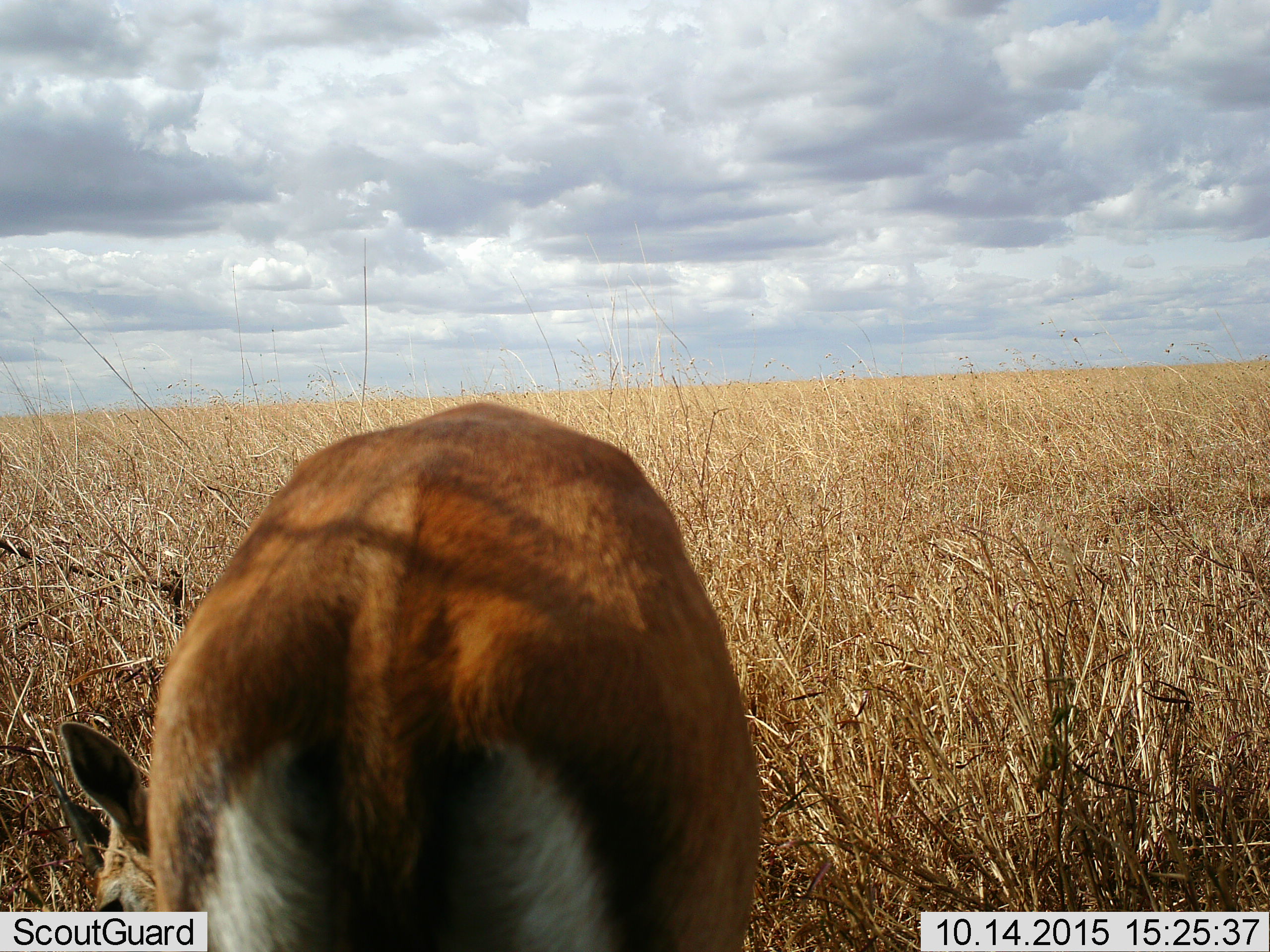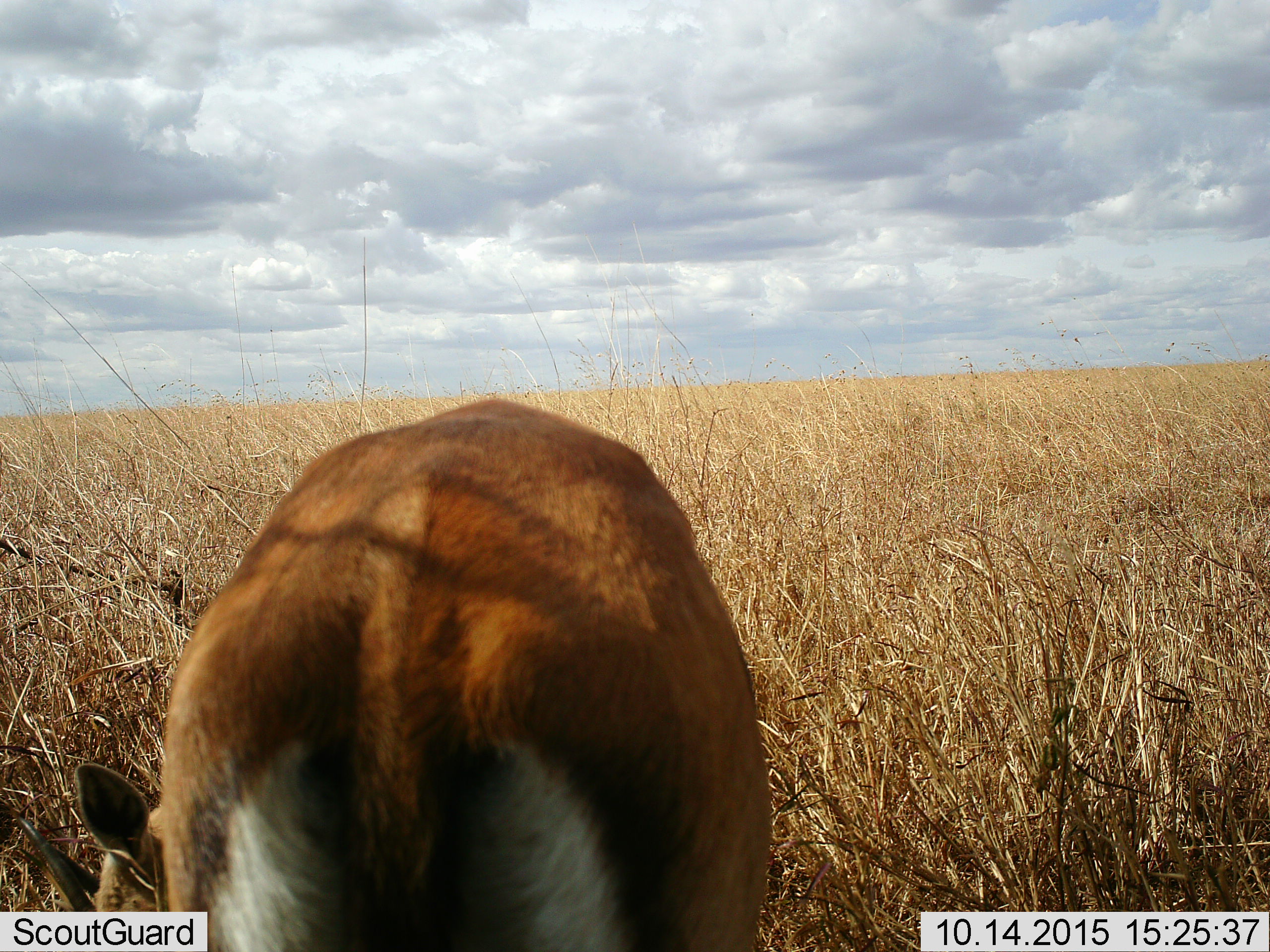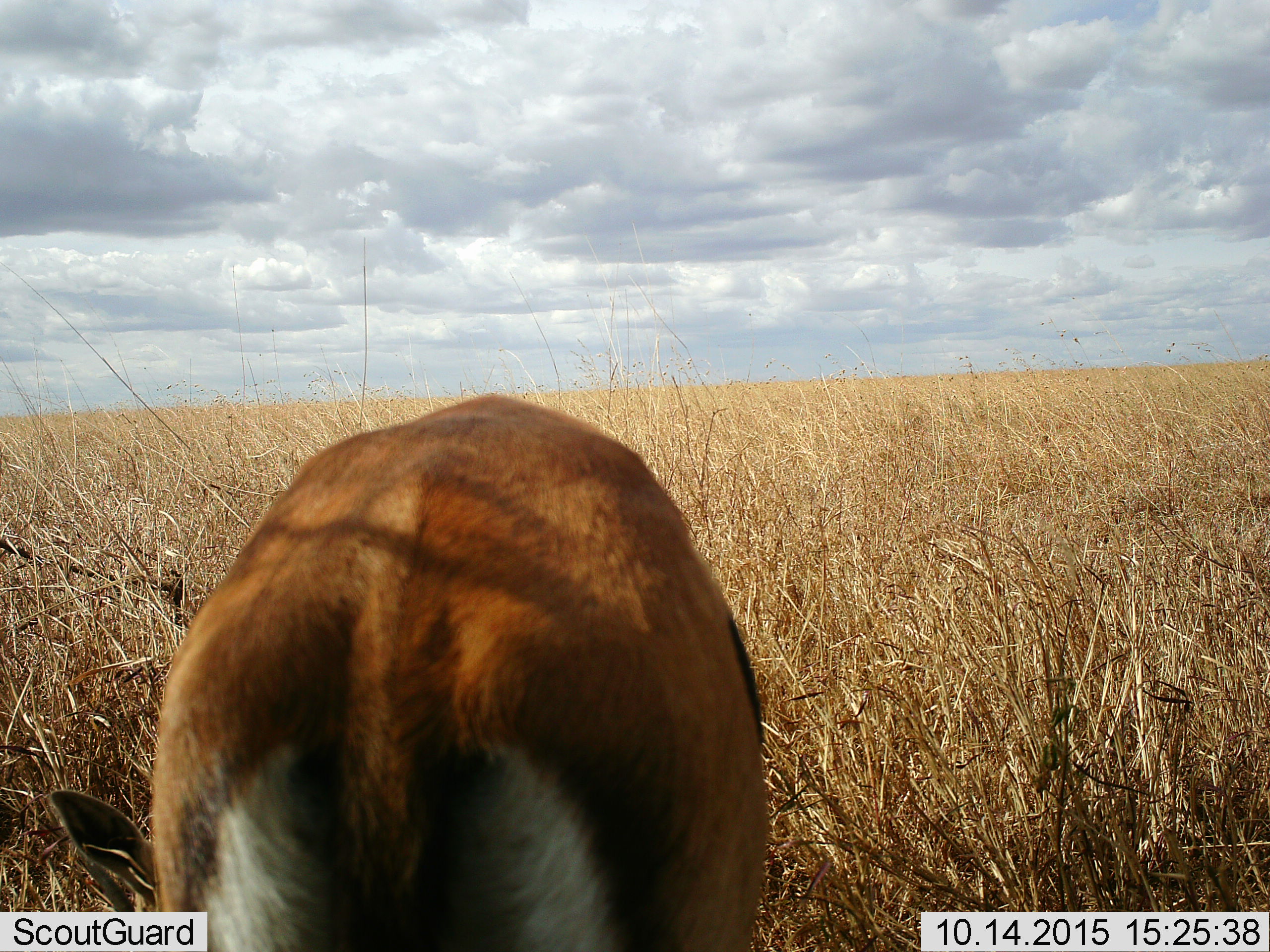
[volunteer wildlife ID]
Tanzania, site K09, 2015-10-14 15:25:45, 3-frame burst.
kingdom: Animalia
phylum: Chordata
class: Mammalia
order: Artiodactyla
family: Bovidae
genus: Eudorcas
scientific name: Eudorcas thomsonii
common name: thomson's gazelle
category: gazellethomsons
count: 1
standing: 29%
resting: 0%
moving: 0%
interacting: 0%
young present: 0%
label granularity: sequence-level